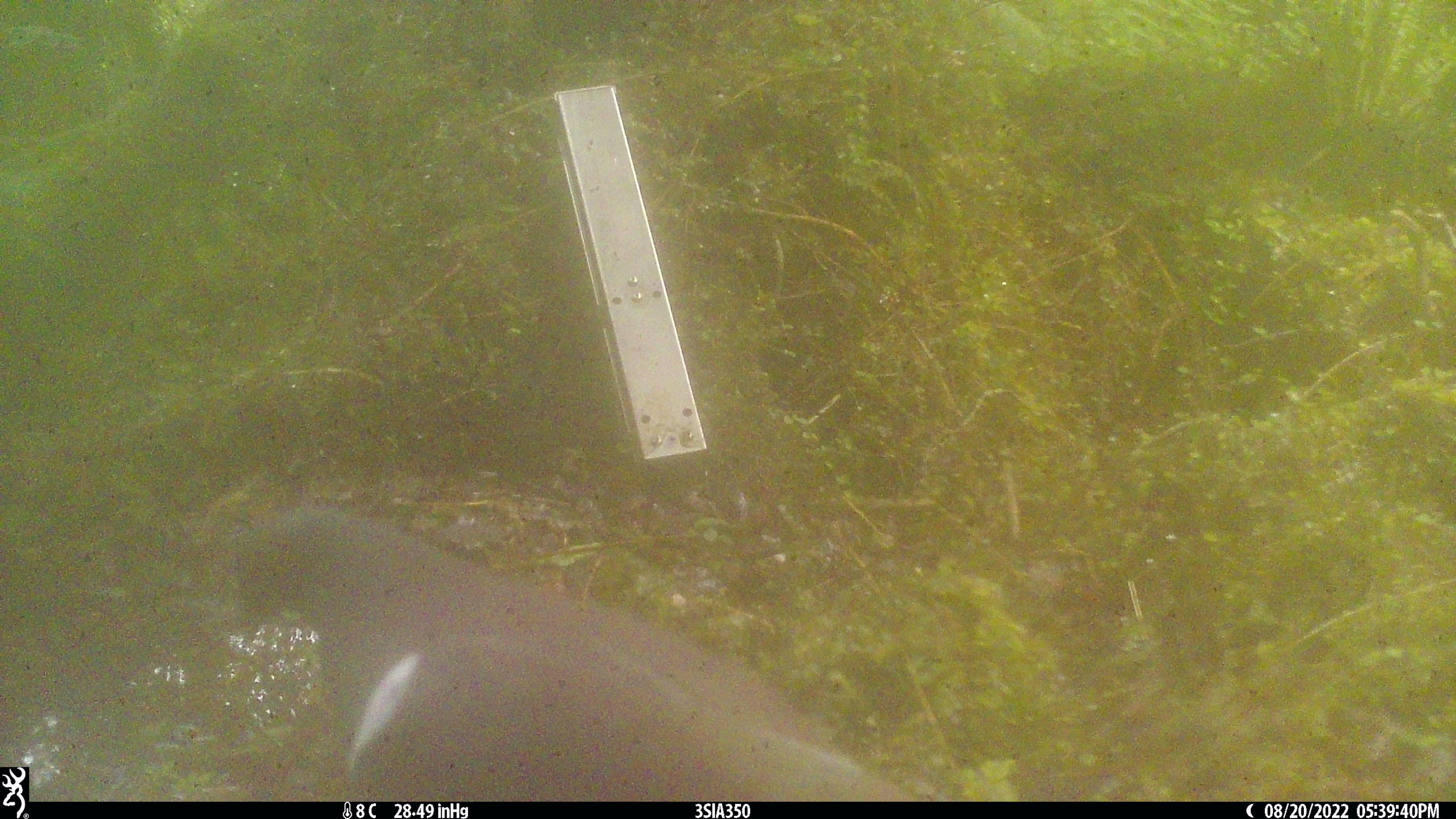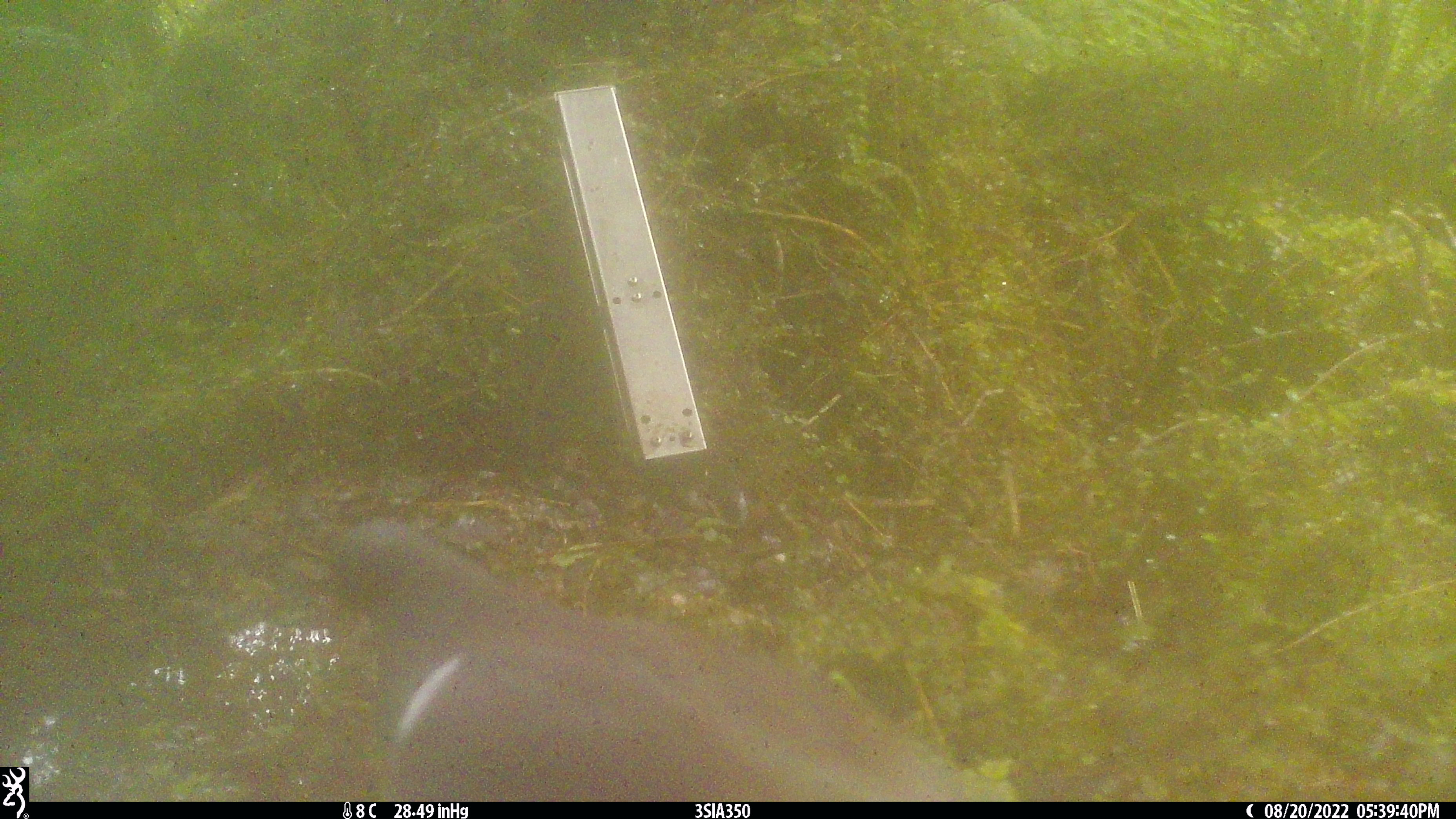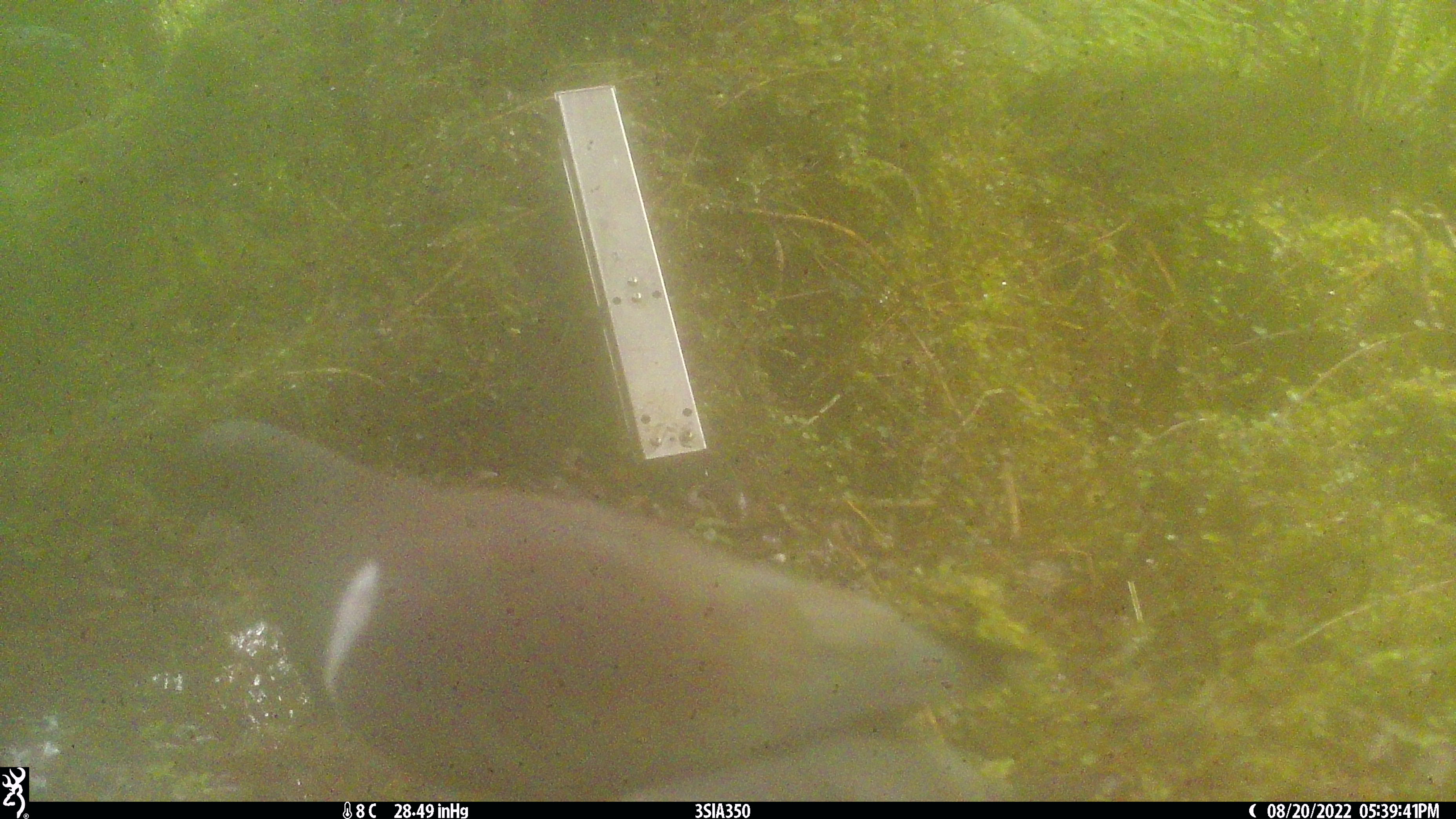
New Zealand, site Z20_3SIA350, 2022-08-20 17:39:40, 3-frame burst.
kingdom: Animalia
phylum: Chordata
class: Aves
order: Columbiformes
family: Columbidae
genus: Hemiphaga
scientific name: Hemiphaga novaeseelandiae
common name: new zealand pigeon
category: kereru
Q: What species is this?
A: Kereru (new zealand pigeon) (Hemiphaga novaeseelandiae).